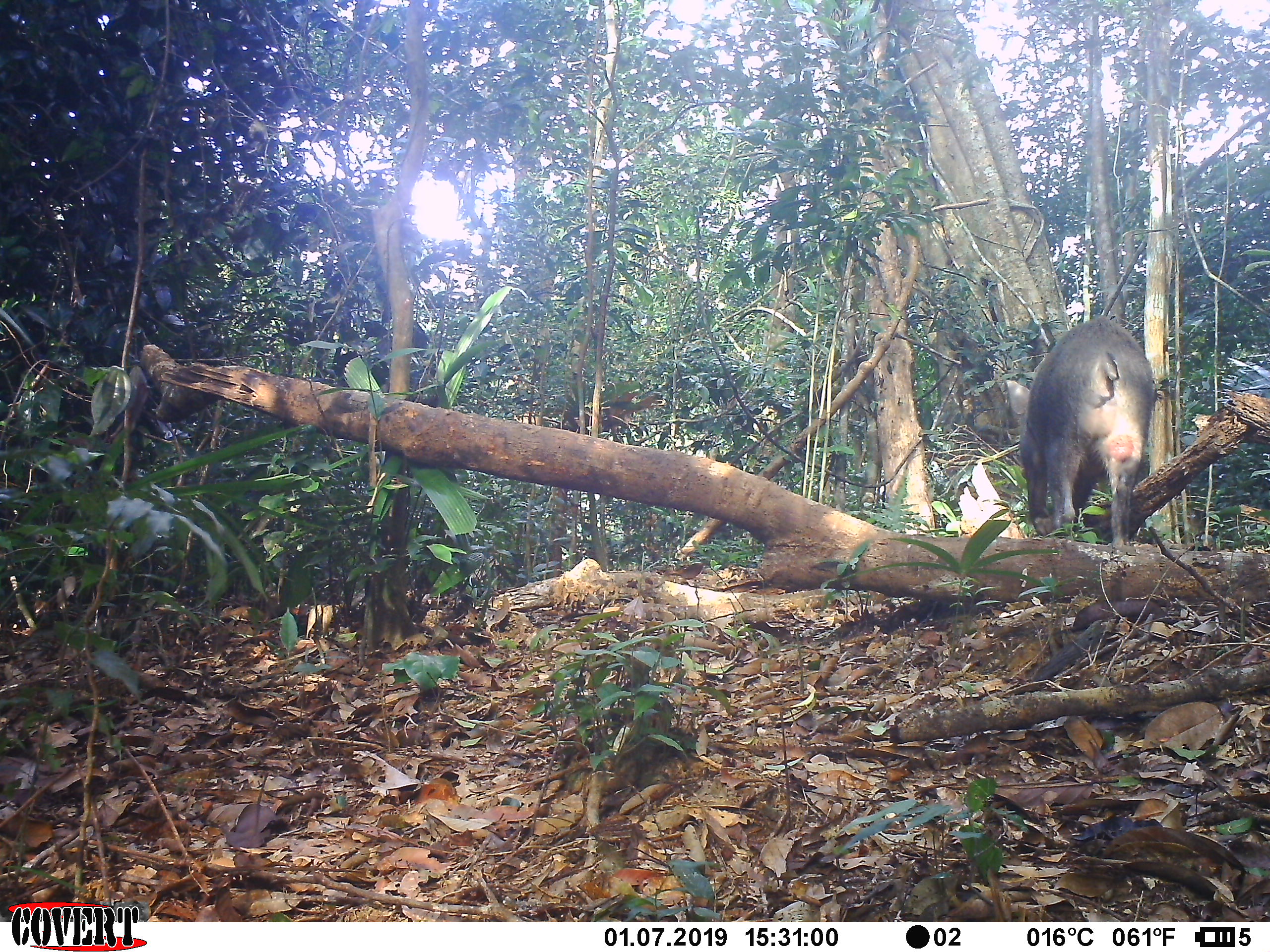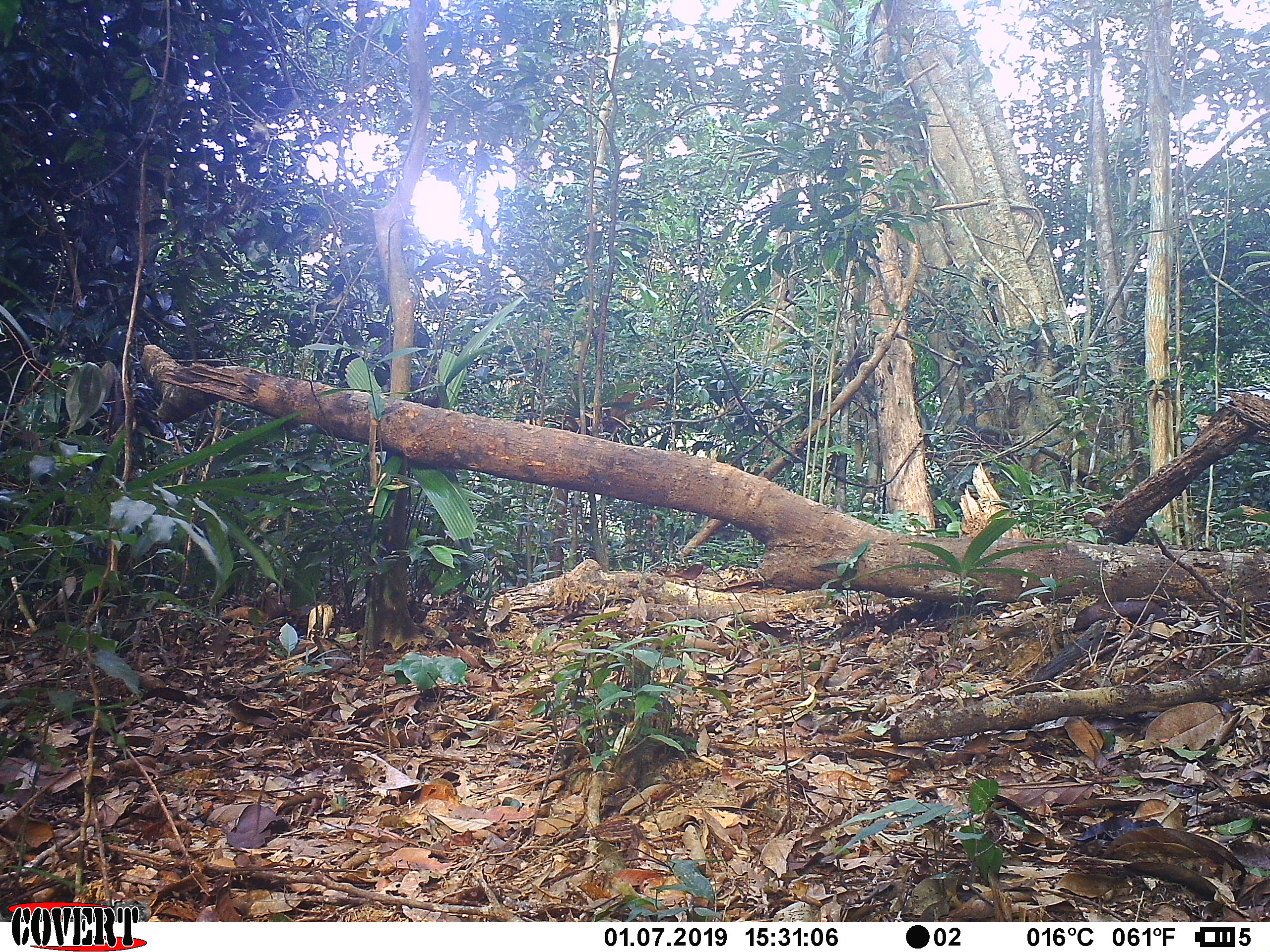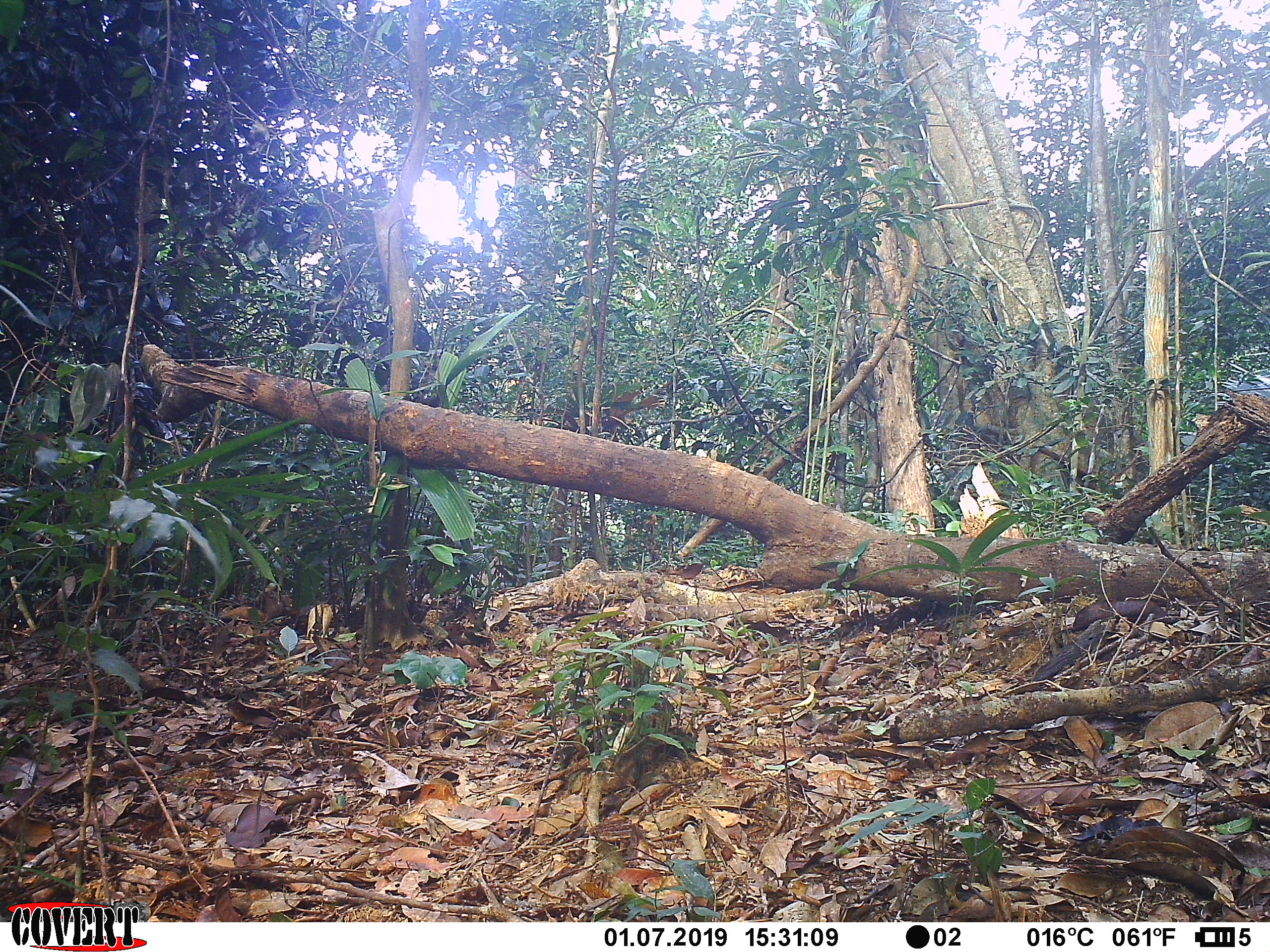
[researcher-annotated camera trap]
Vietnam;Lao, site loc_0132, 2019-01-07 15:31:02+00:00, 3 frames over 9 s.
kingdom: Animalia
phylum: Chordata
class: Mammalia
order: Artiodactyla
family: Suidae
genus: Sus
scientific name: Sus scrofa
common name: eurasian wild pig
Eurasian wild pig (Sus scrofa). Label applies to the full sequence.